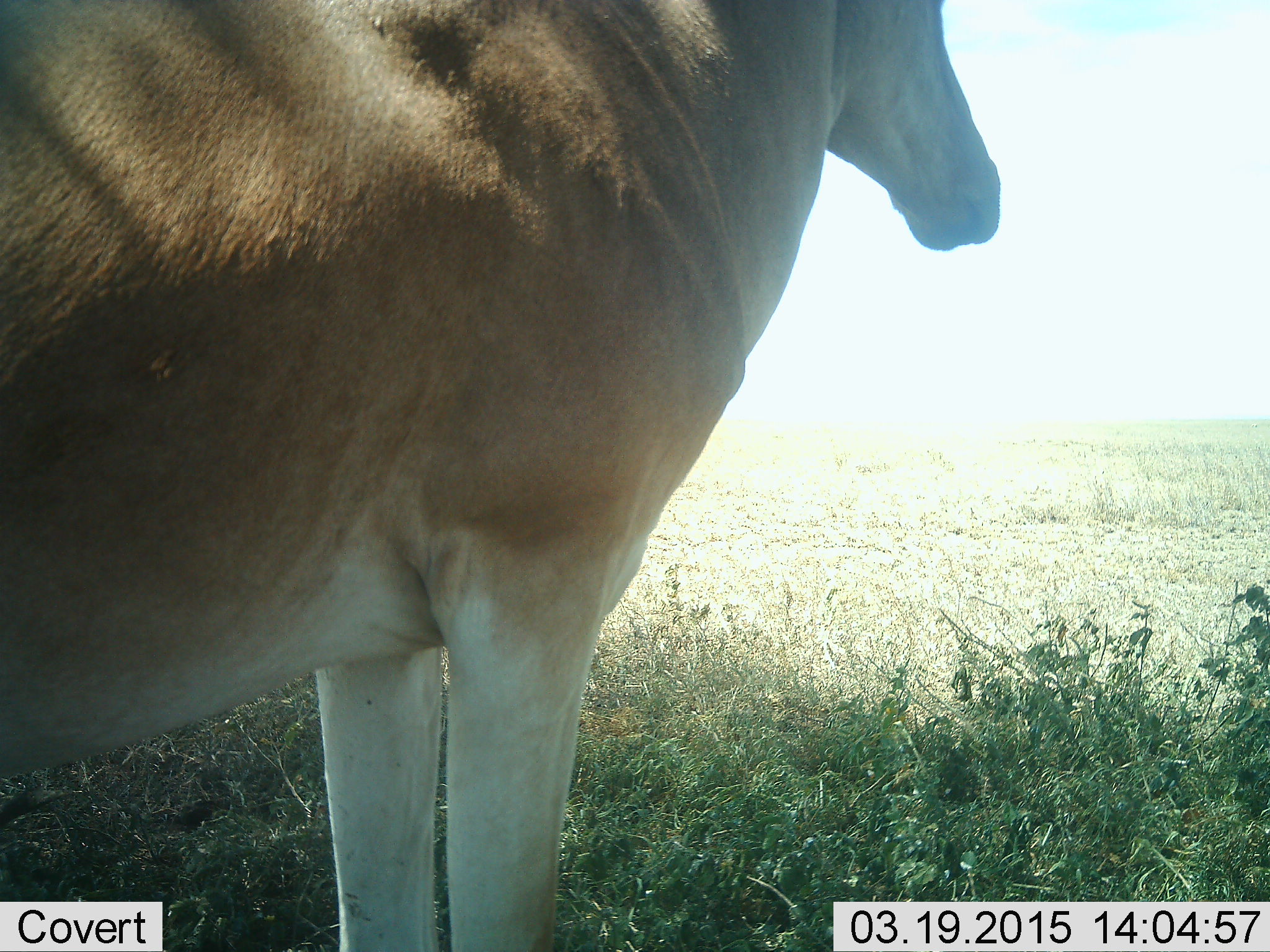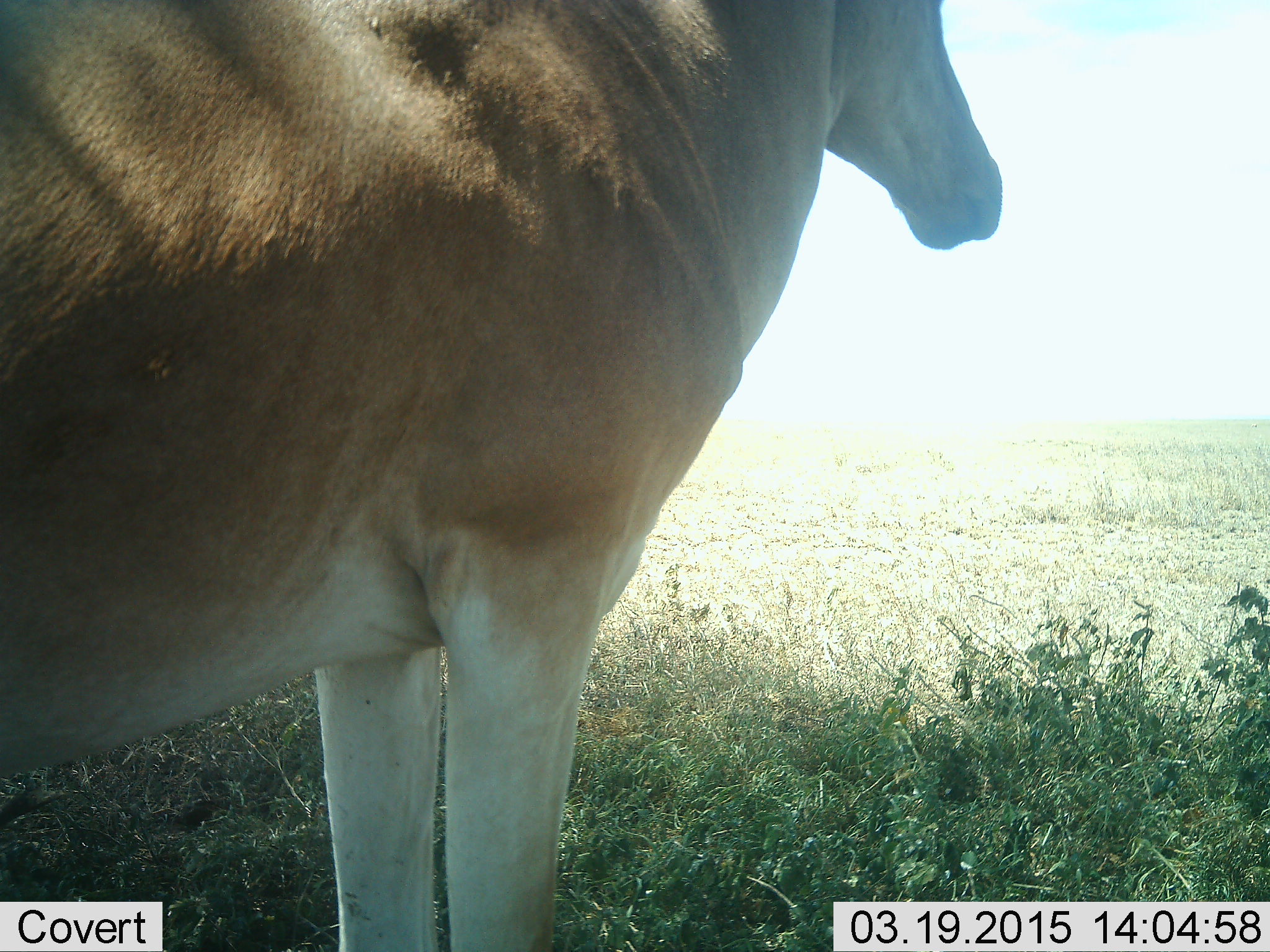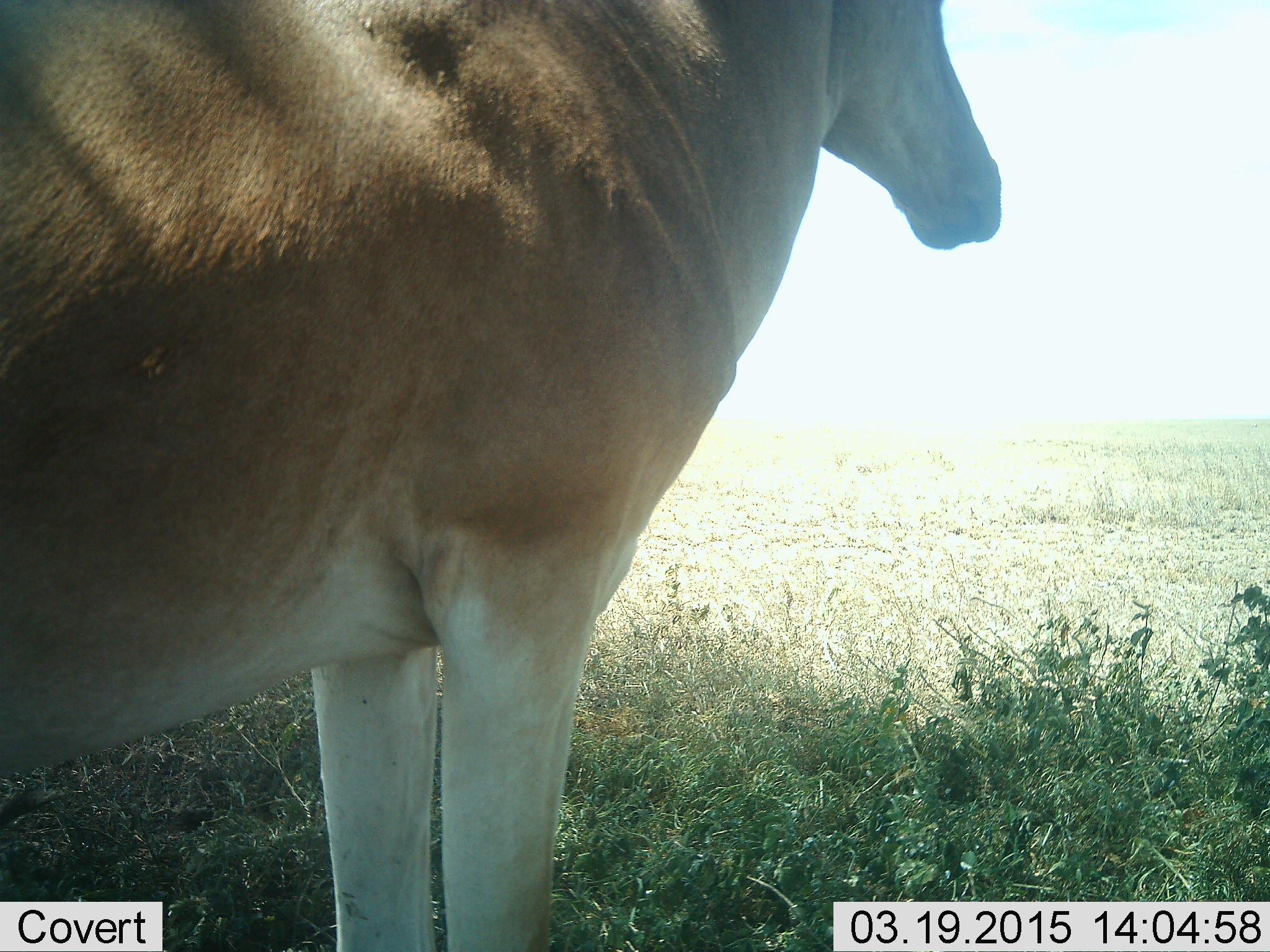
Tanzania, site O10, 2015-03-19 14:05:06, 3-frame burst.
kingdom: Animalia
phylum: Chordata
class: Mammalia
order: Artiodactyla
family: Bovidae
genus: Alcelaphus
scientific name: Alcelaphus buselaphus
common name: hartebeest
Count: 1.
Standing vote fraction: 90%.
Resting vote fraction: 0%.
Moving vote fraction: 10%.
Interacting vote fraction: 0%.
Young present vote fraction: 0%.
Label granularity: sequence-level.